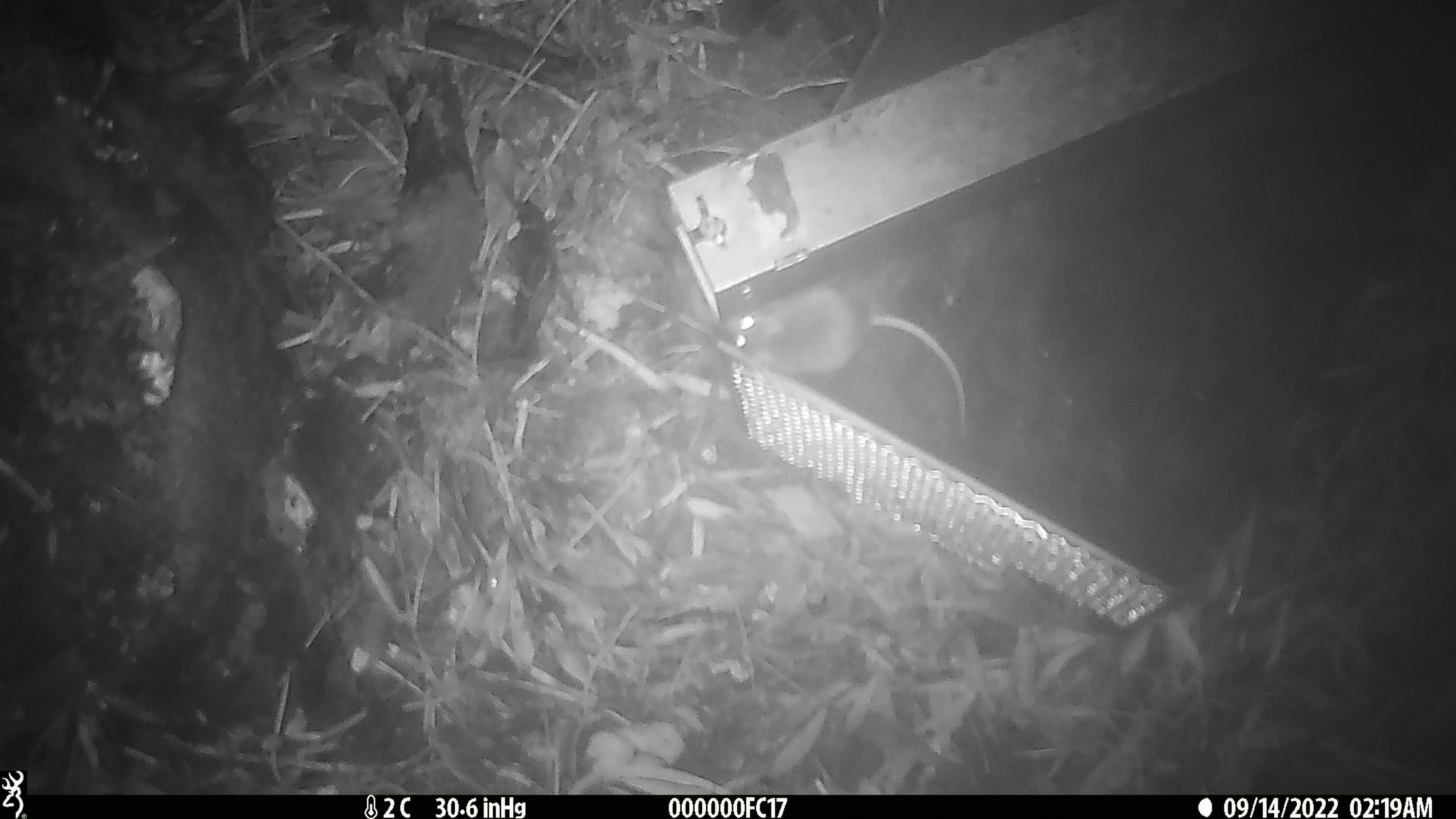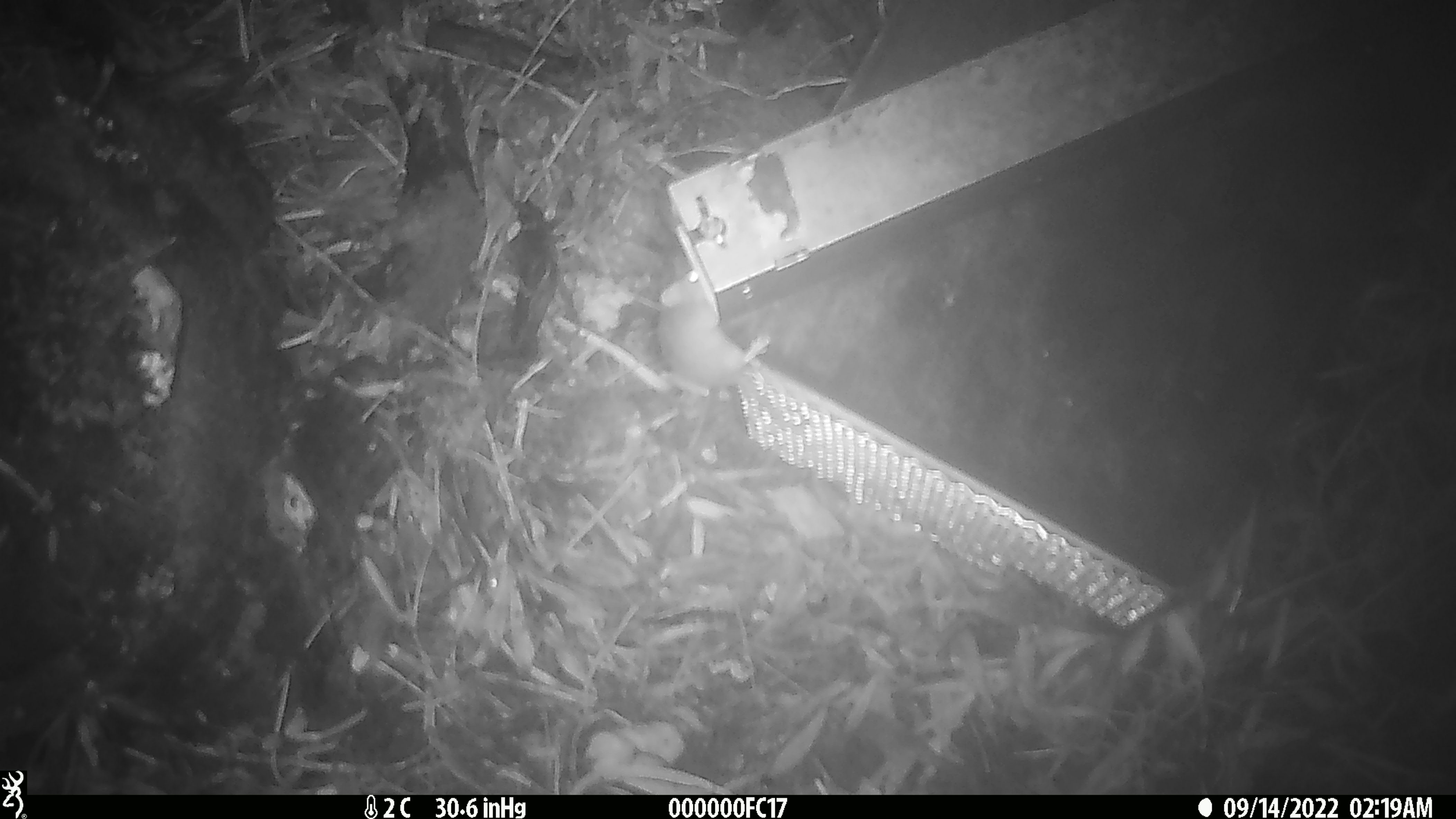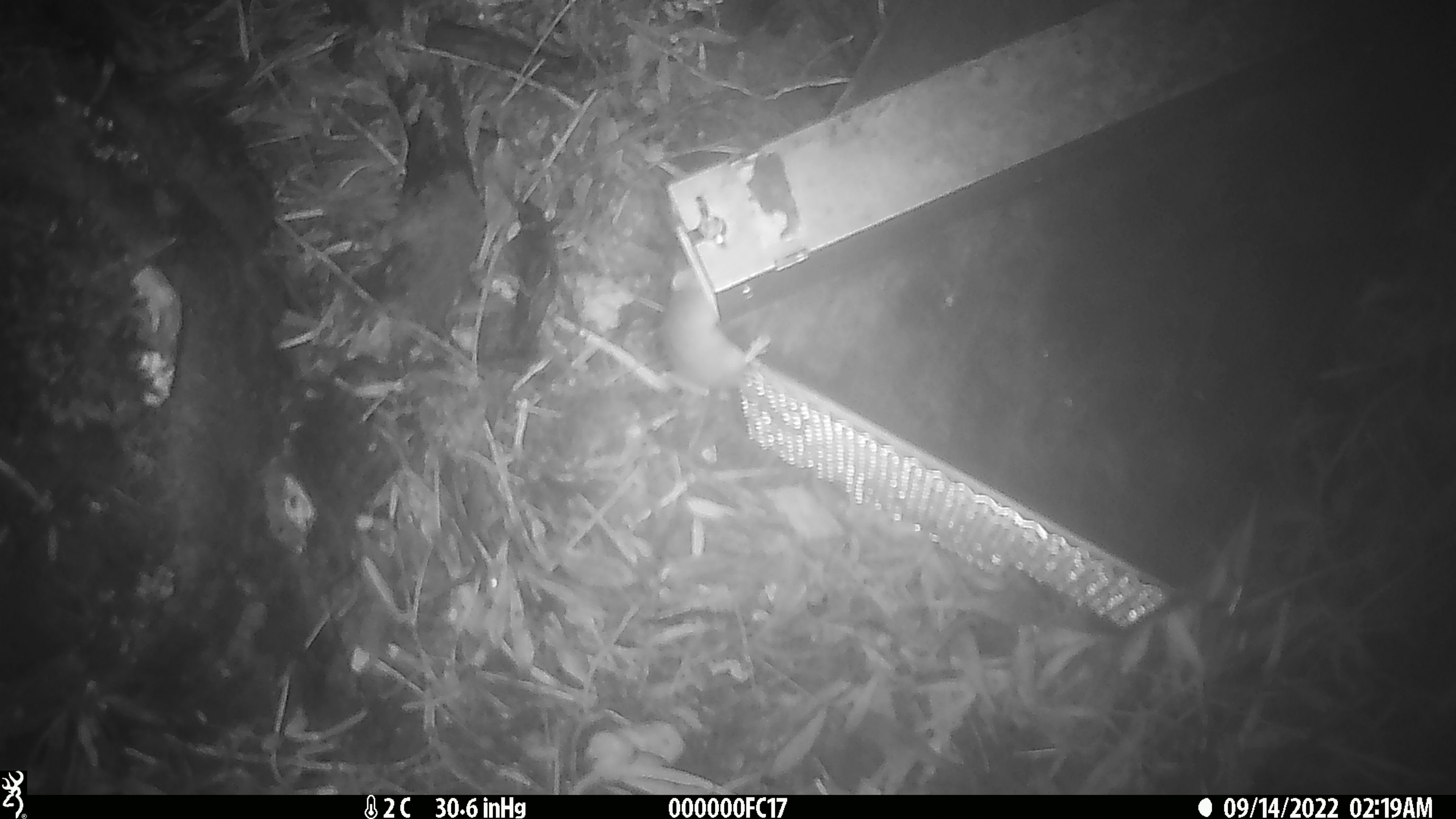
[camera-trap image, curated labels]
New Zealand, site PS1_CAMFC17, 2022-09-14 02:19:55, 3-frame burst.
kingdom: Animalia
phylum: Chordata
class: Mammalia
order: Rodentia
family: Muridae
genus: Mus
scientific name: Mus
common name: mouse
Mouse (Mus).